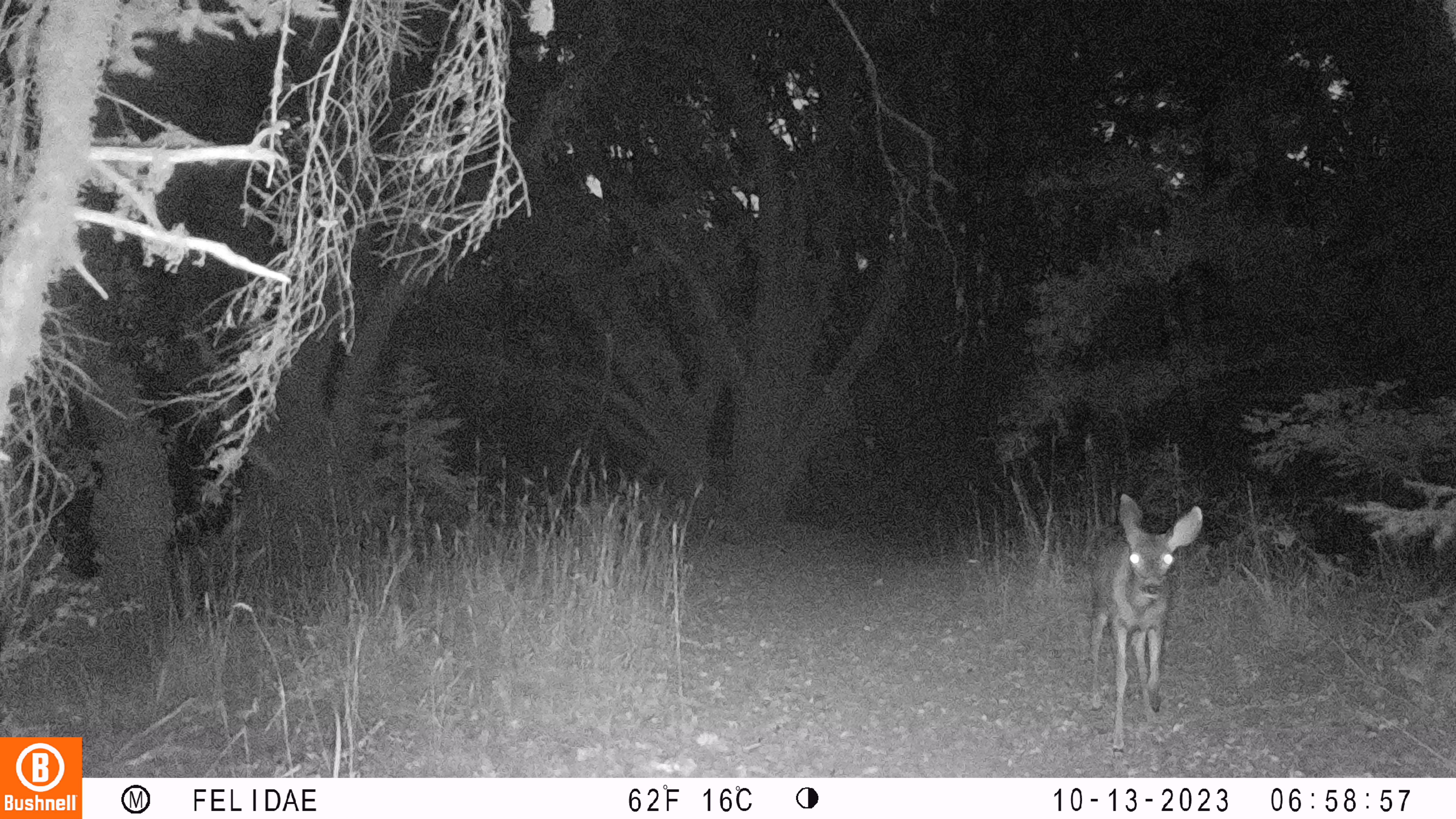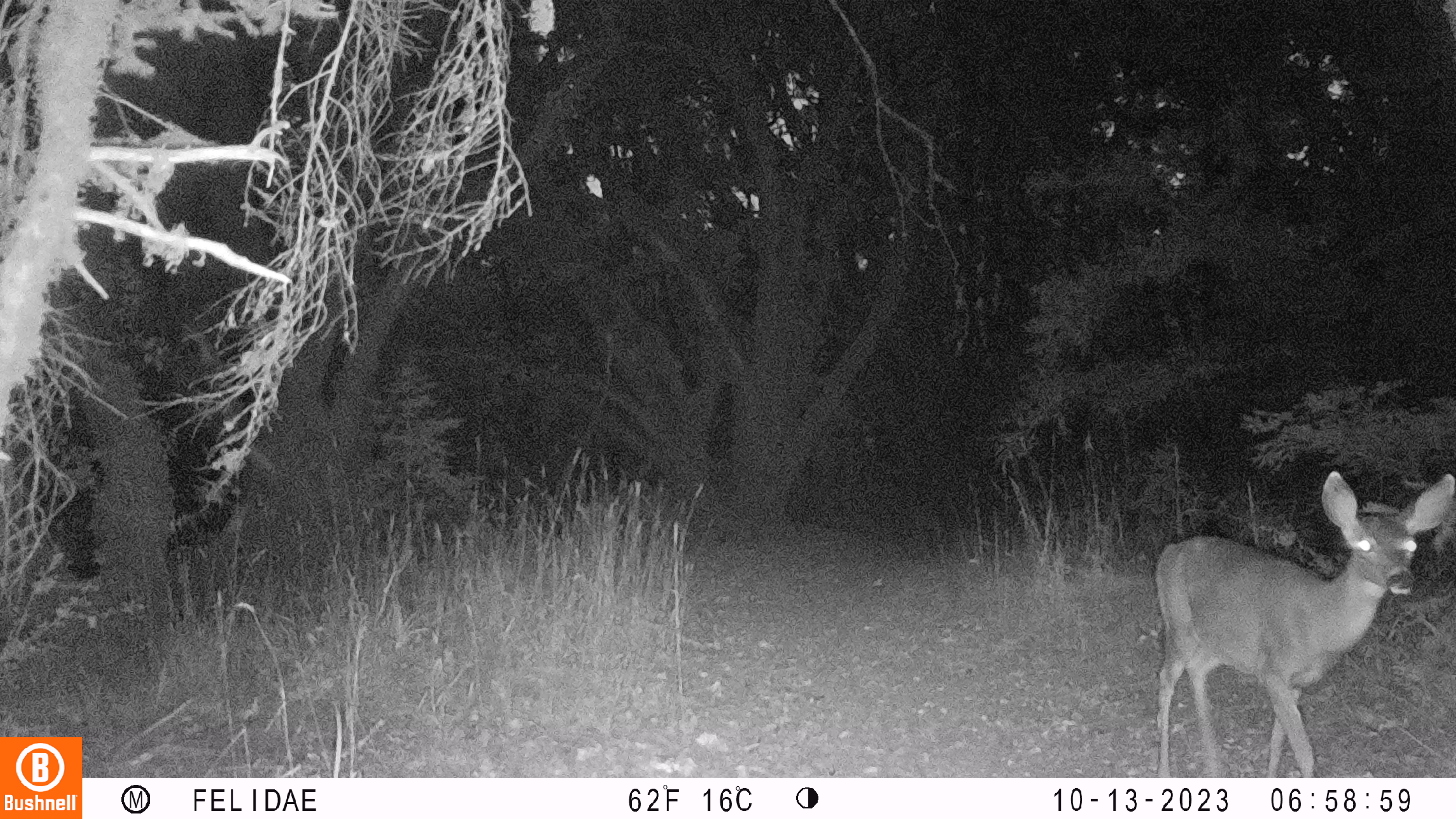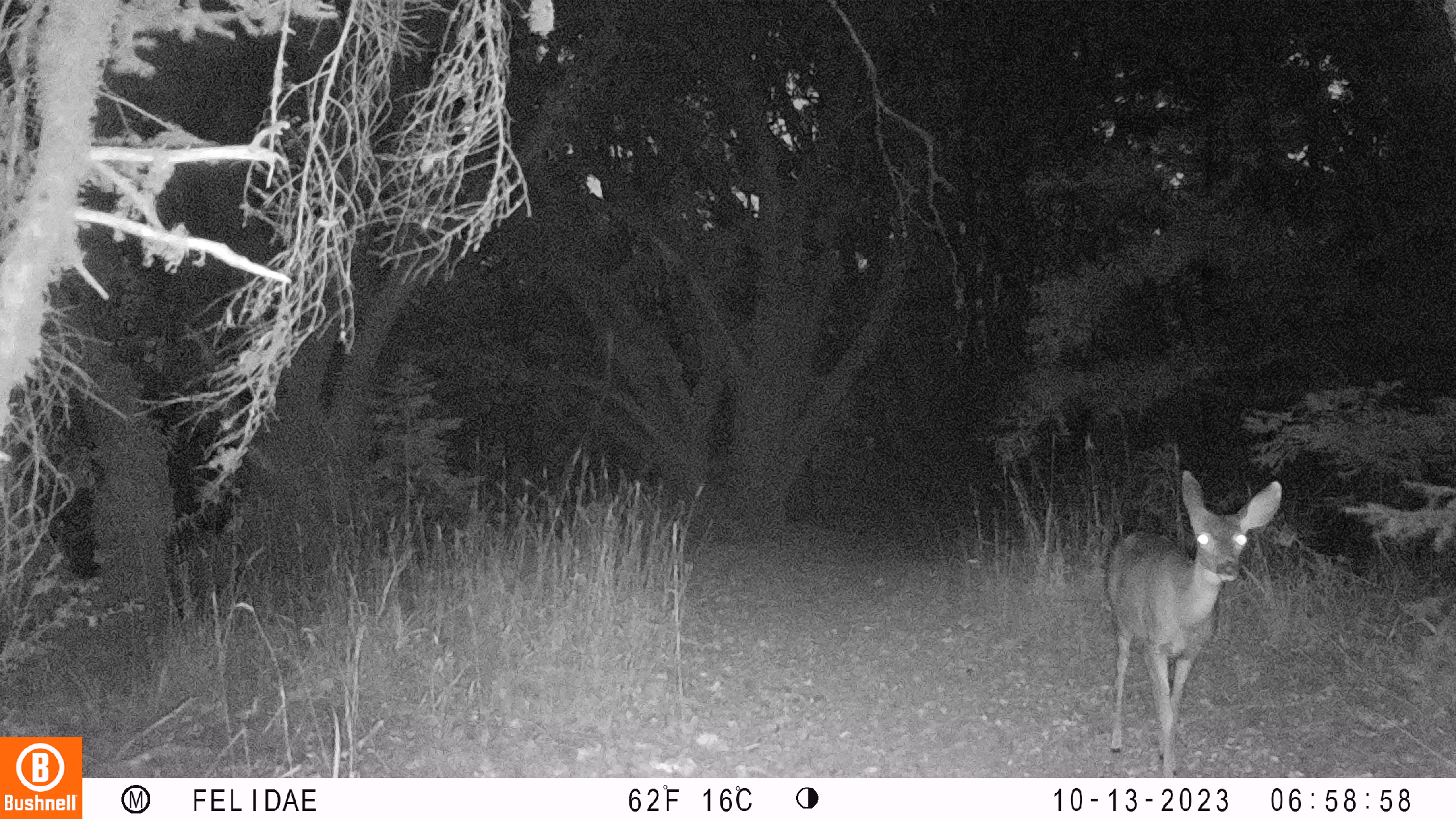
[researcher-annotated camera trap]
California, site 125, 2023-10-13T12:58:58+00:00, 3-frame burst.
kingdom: Animalia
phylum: Chordata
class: Mammalia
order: Artiodactyla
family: Cervidae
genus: Odocoileus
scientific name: Odocoileus hemionus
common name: mule deer